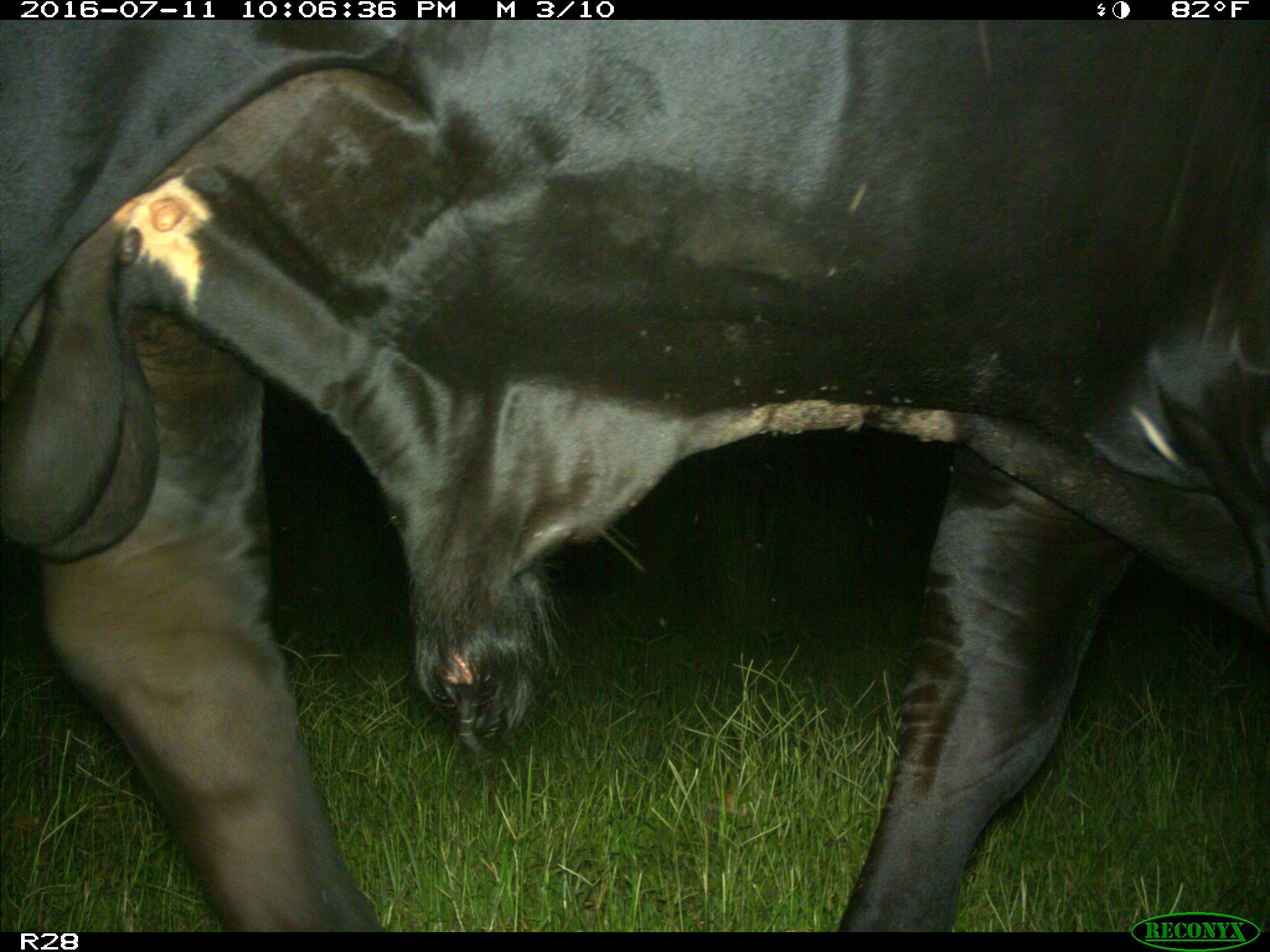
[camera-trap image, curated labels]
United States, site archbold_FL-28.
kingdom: Animalia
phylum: Chordata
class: Mammalia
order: Artiodactyla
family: Bovidae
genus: Bos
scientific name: Bos taurus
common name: domestic cow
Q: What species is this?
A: Bos taurus (domestic cow).